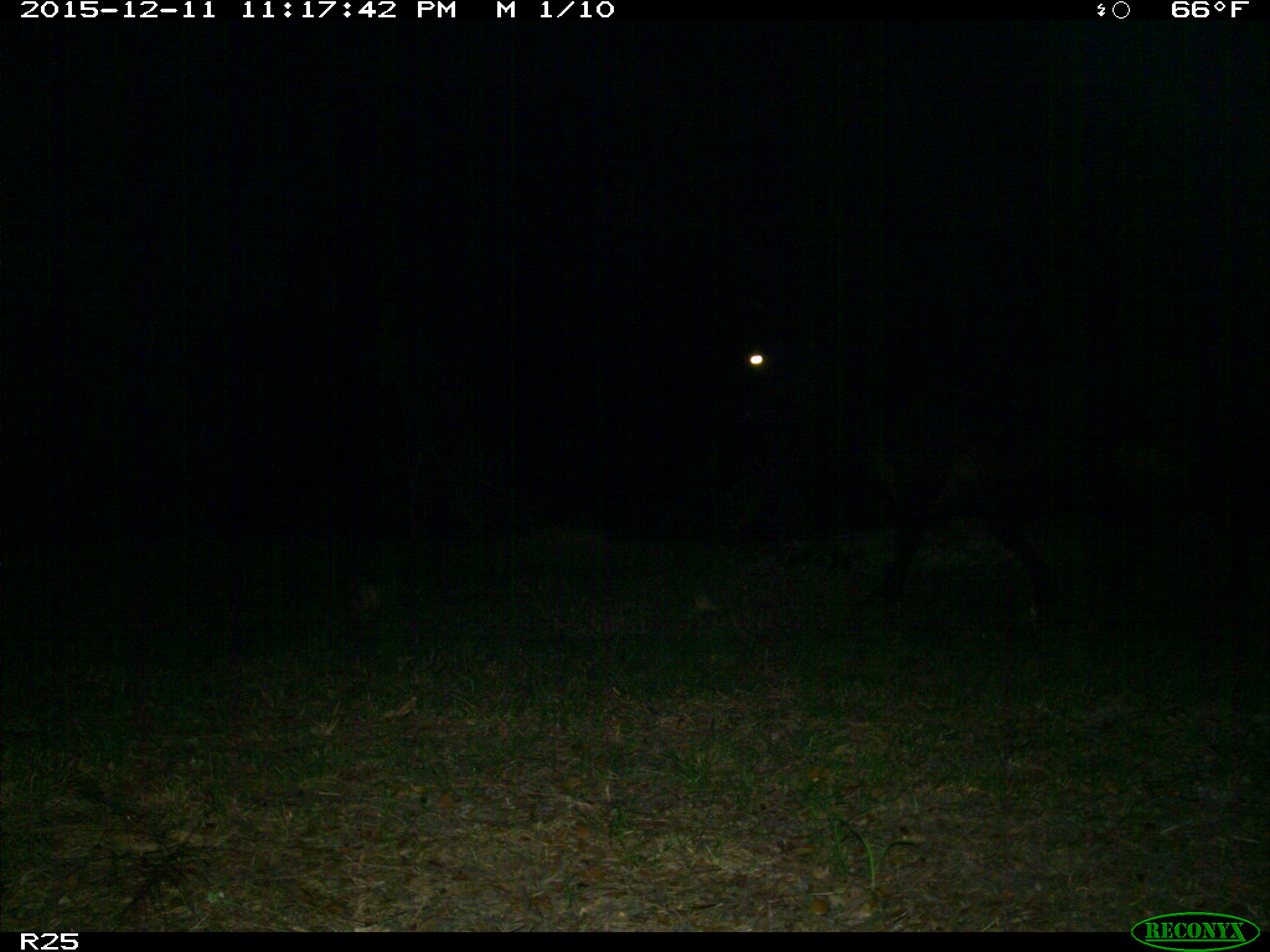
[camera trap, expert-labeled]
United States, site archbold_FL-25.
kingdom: Animalia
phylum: Chordata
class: Mammalia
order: Artiodactyla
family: Bovidae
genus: Bos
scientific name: Bos taurus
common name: domestic cow